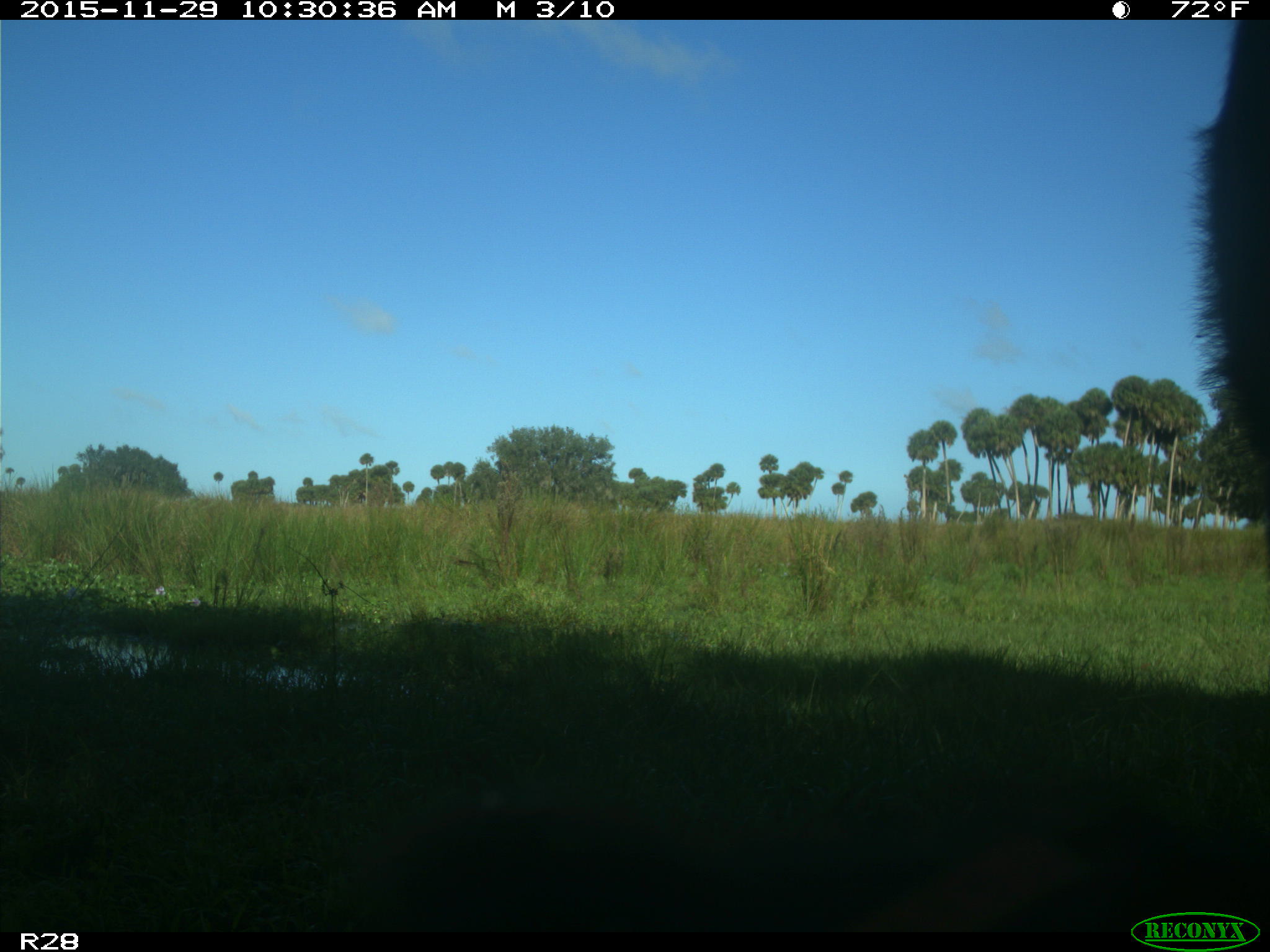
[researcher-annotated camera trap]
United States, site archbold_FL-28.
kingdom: Animalia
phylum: Chordata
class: Mammalia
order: Artiodactyla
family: Bovidae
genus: Bos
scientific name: Bos taurus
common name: domestic cow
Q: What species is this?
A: Bos taurus (domestic cow).